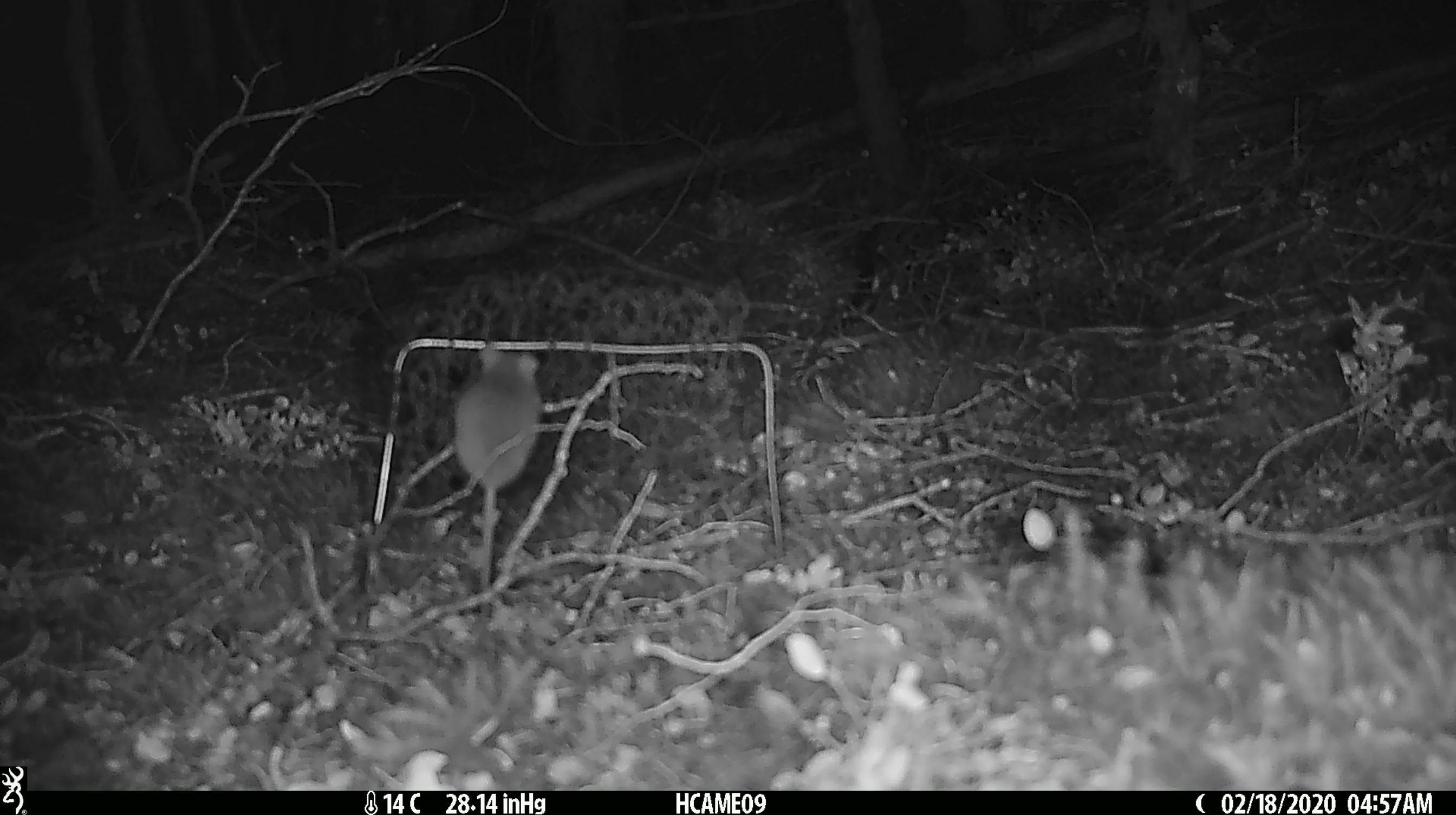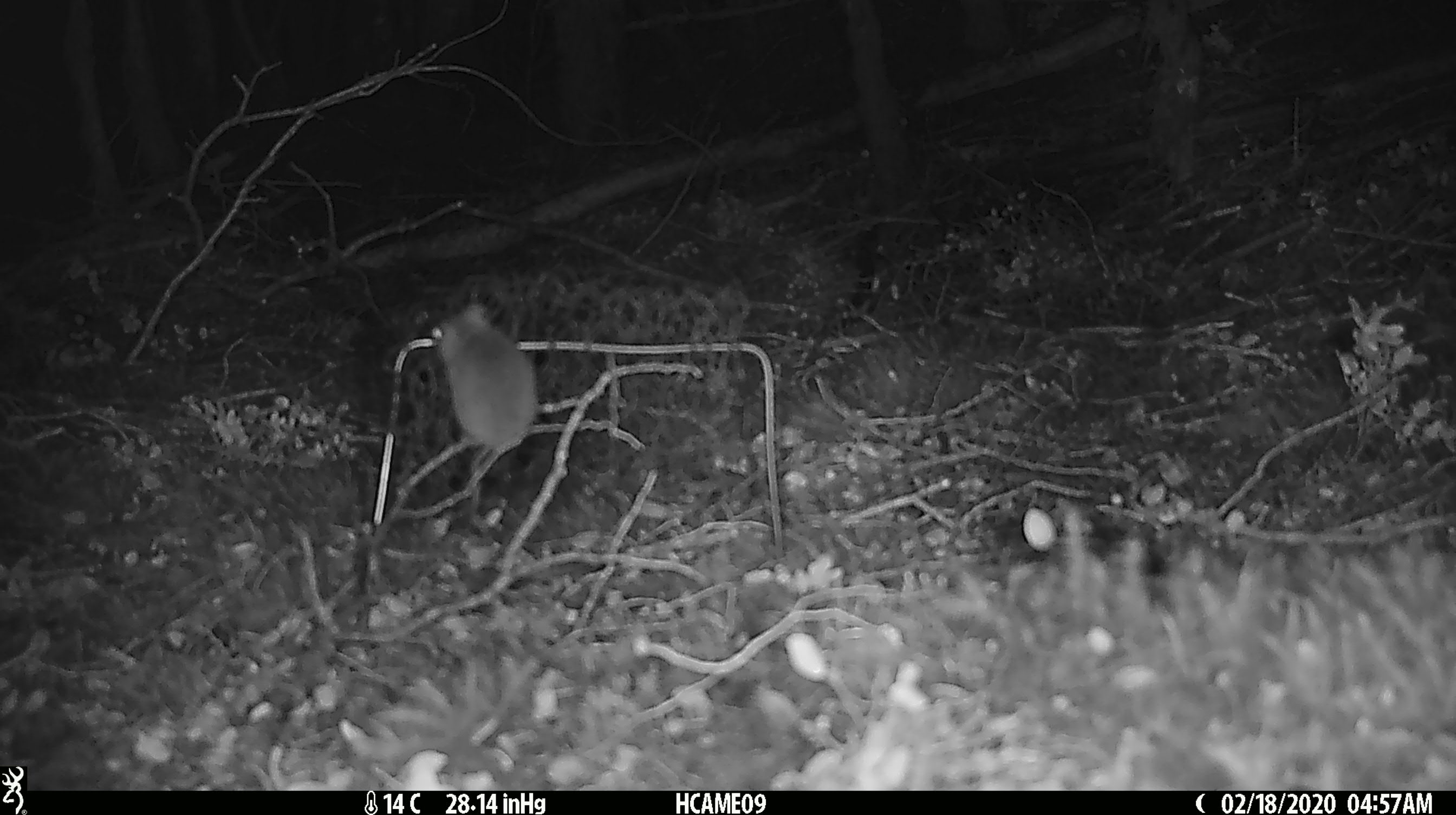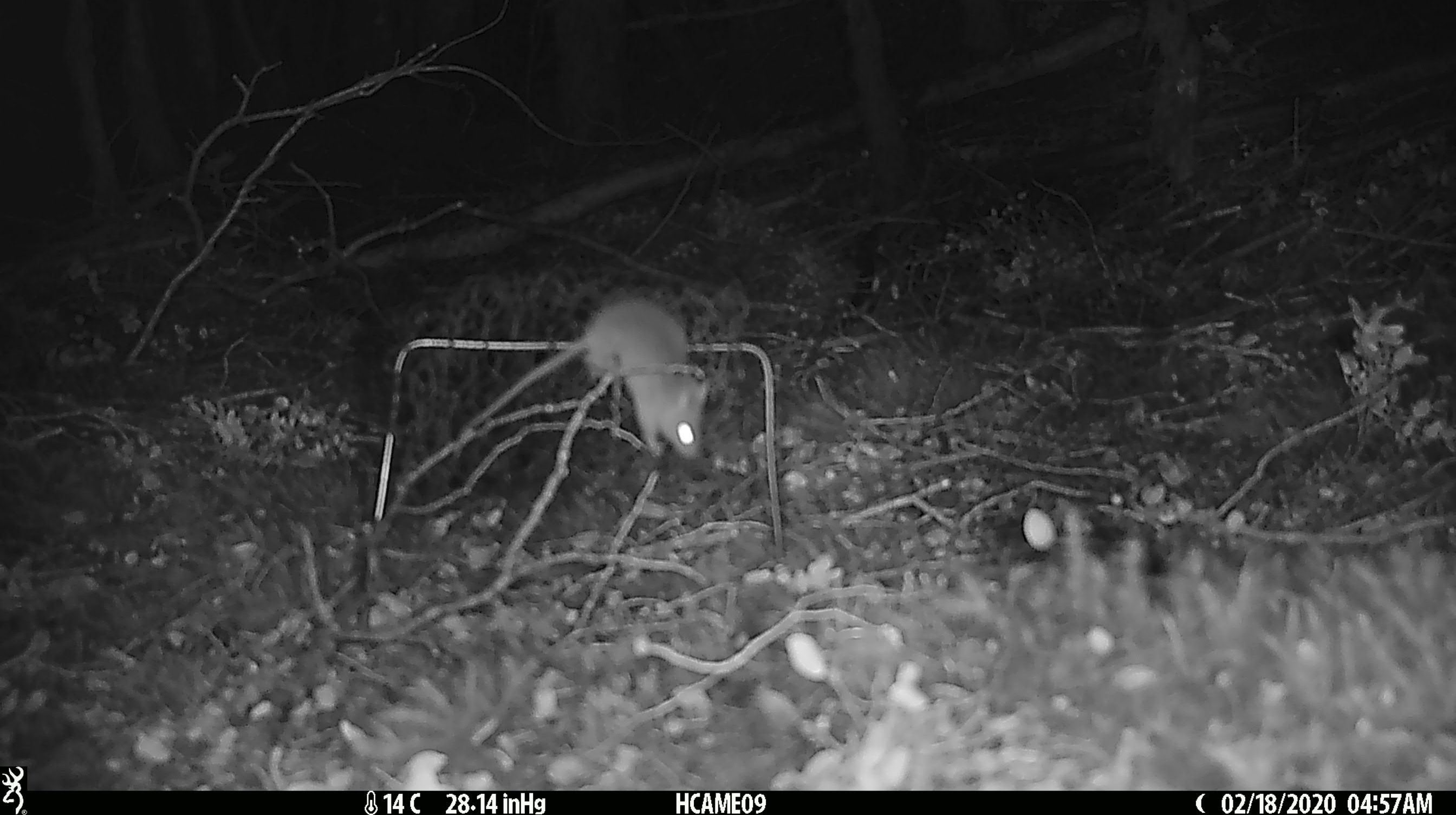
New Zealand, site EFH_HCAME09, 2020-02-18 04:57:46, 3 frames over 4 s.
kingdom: Animalia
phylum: Chordata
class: Mammalia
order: Rodentia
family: Muridae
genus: Mus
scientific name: Mus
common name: mouse